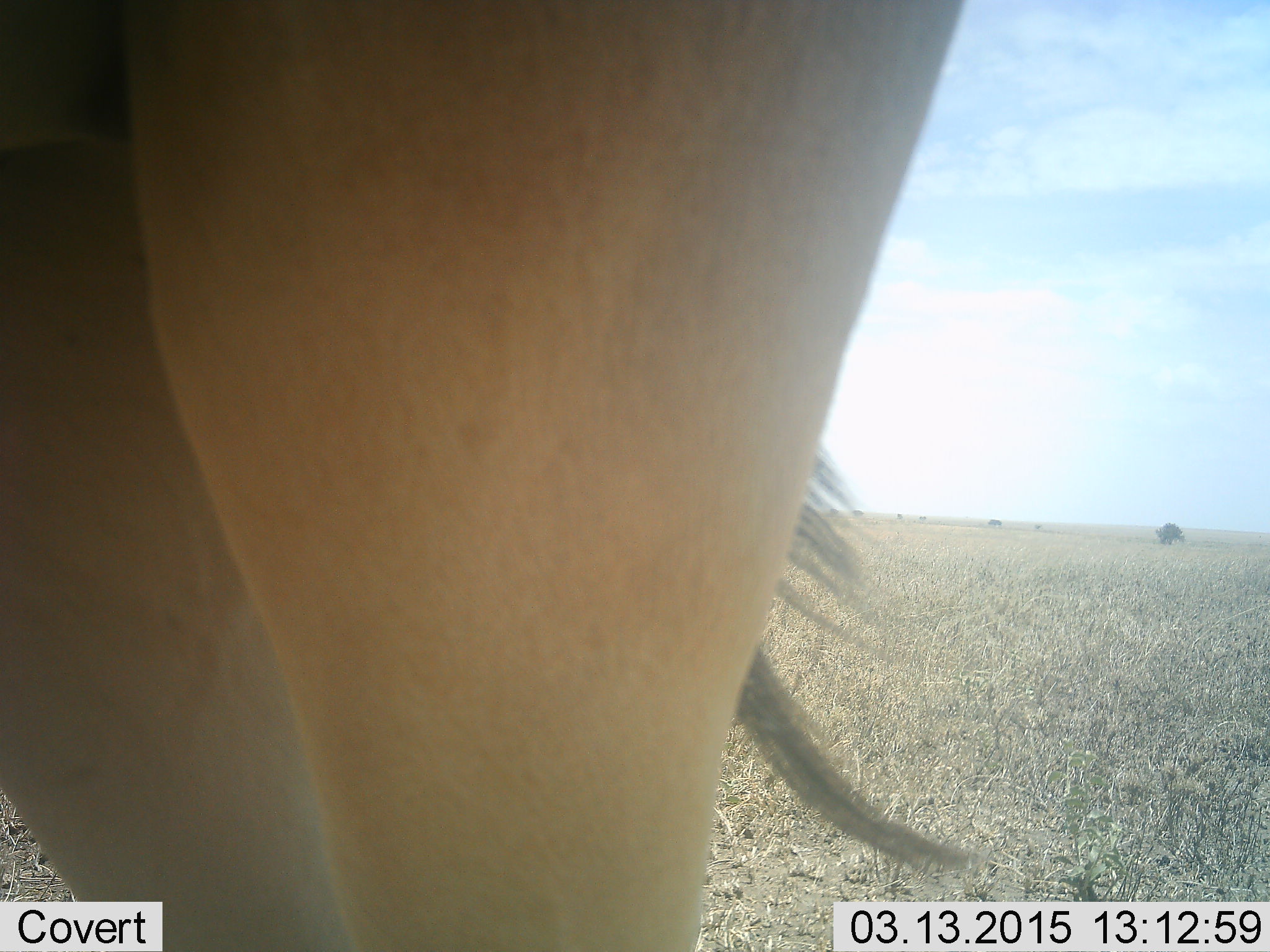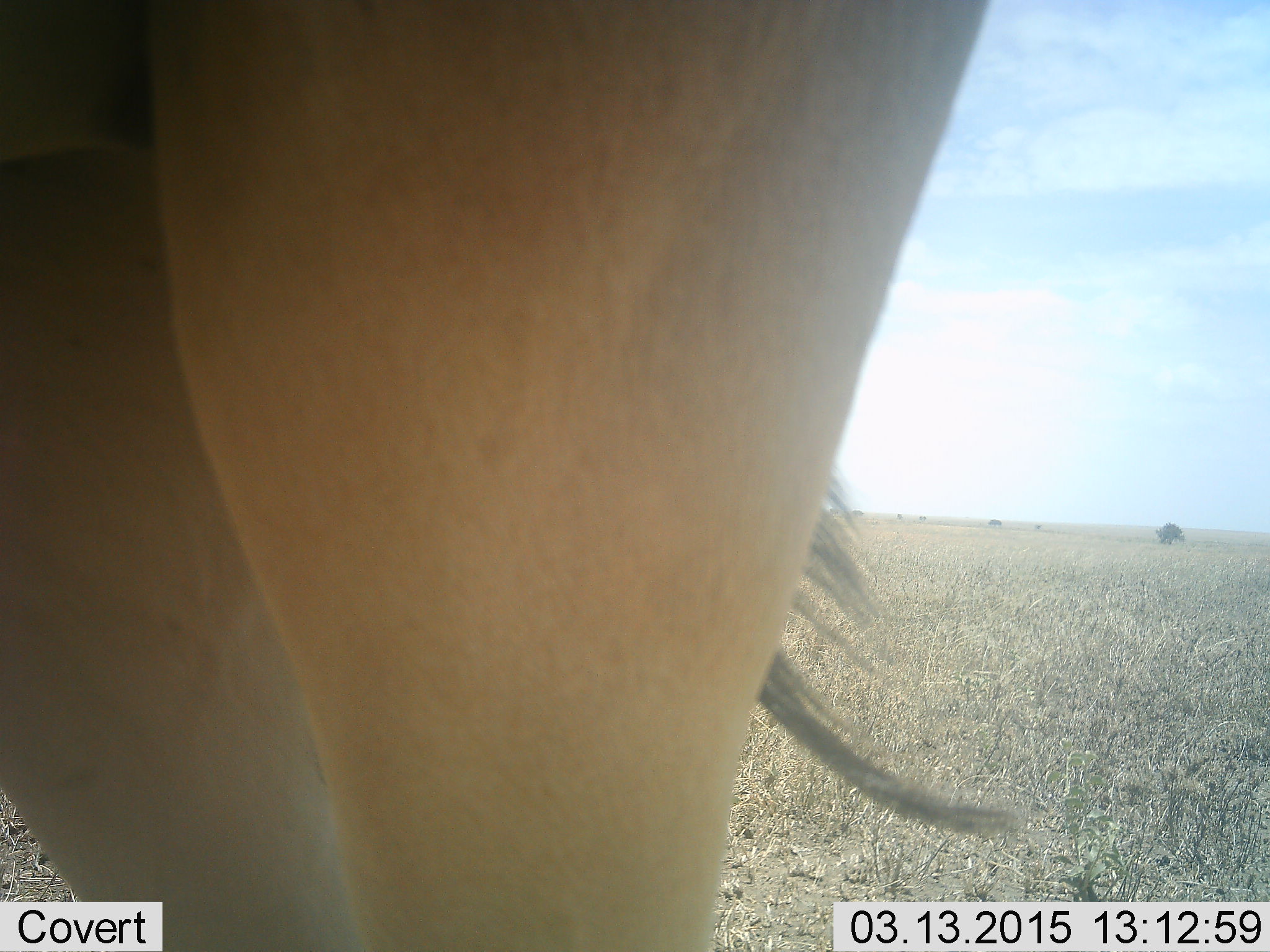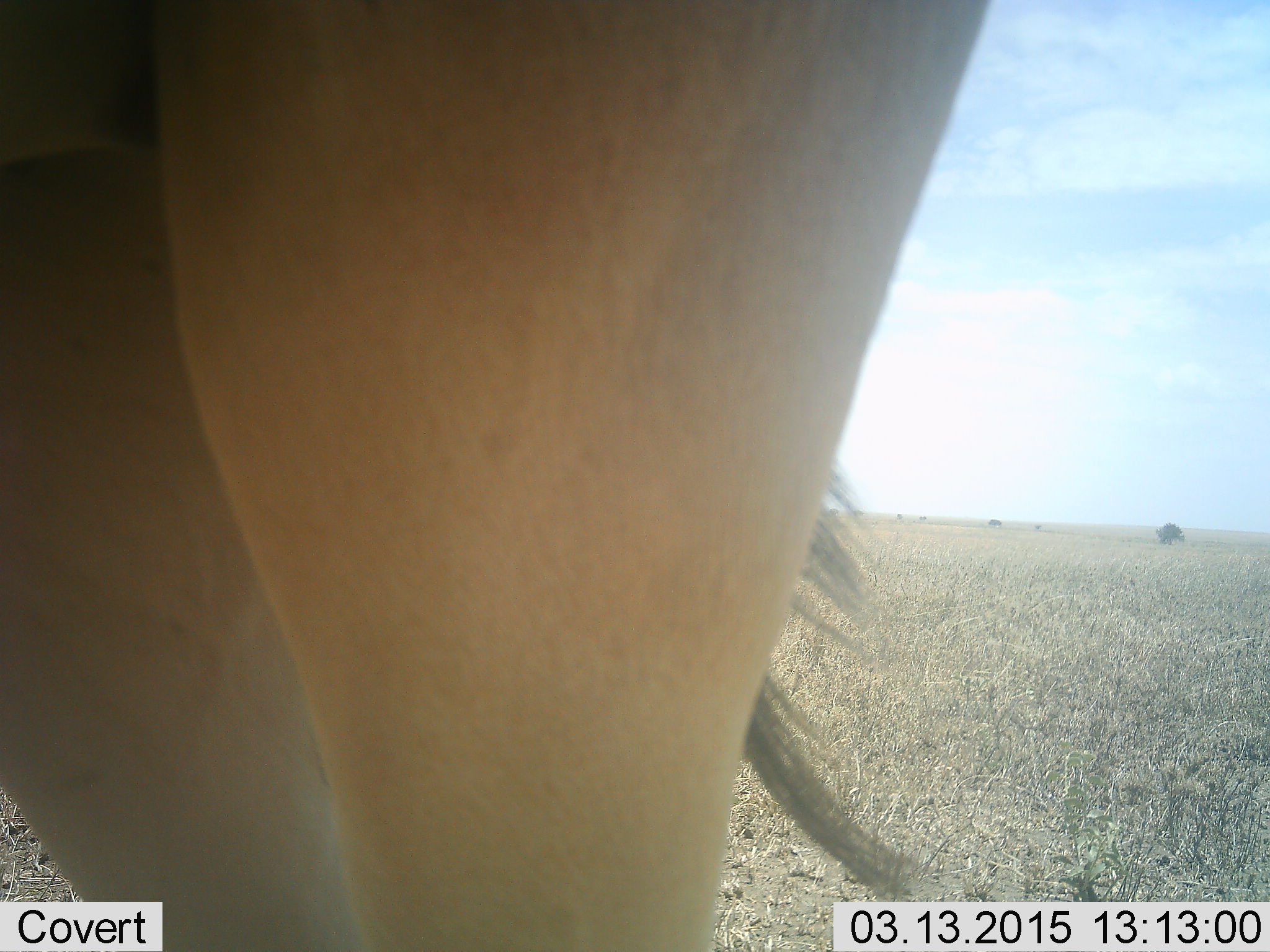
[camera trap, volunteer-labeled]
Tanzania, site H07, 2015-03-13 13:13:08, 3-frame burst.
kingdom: Animalia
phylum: Chordata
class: Mammalia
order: Artiodactyla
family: Bovidae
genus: Alcelaphus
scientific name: Alcelaphus buselaphus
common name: hartebeest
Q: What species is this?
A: Hartebeest (Alcelaphus buselaphus).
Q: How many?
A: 1.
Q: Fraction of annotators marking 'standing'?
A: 100%.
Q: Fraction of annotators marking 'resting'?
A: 0%.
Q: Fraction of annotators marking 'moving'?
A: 0%.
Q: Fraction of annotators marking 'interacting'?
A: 0%.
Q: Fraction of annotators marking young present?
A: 0%.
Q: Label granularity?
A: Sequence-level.